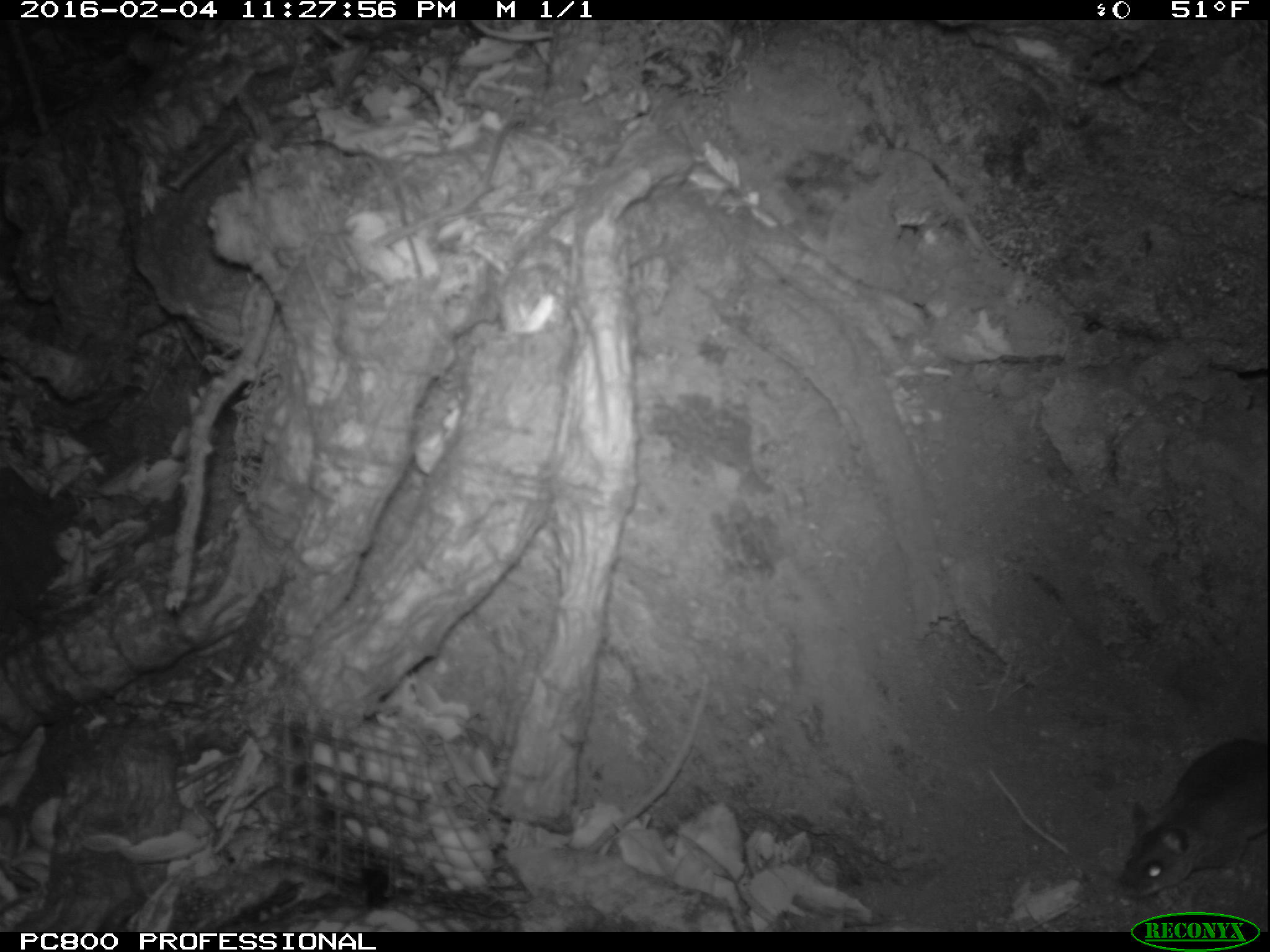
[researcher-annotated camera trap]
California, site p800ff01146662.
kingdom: Animalia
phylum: Chordata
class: Mammalia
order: Rodentia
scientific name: Rodentia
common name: rodent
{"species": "rodent (Rodentia)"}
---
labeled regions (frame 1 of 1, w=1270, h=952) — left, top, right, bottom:
rodent: 1115, 741, 1269, 897